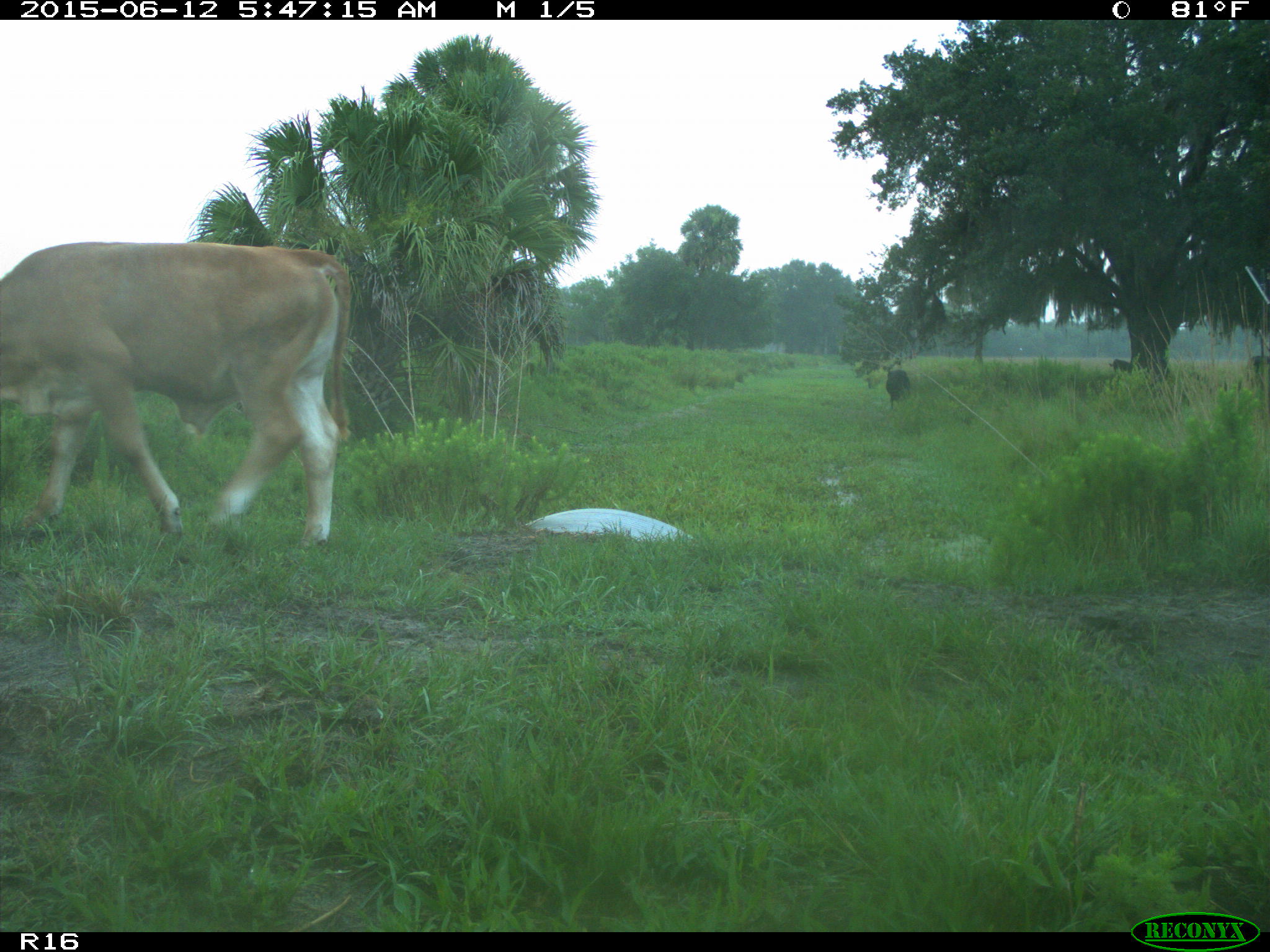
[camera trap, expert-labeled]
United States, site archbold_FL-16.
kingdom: Animalia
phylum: Chordata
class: Mammalia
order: Artiodactyla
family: Bovidae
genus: Bos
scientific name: Bos taurus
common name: domestic cow